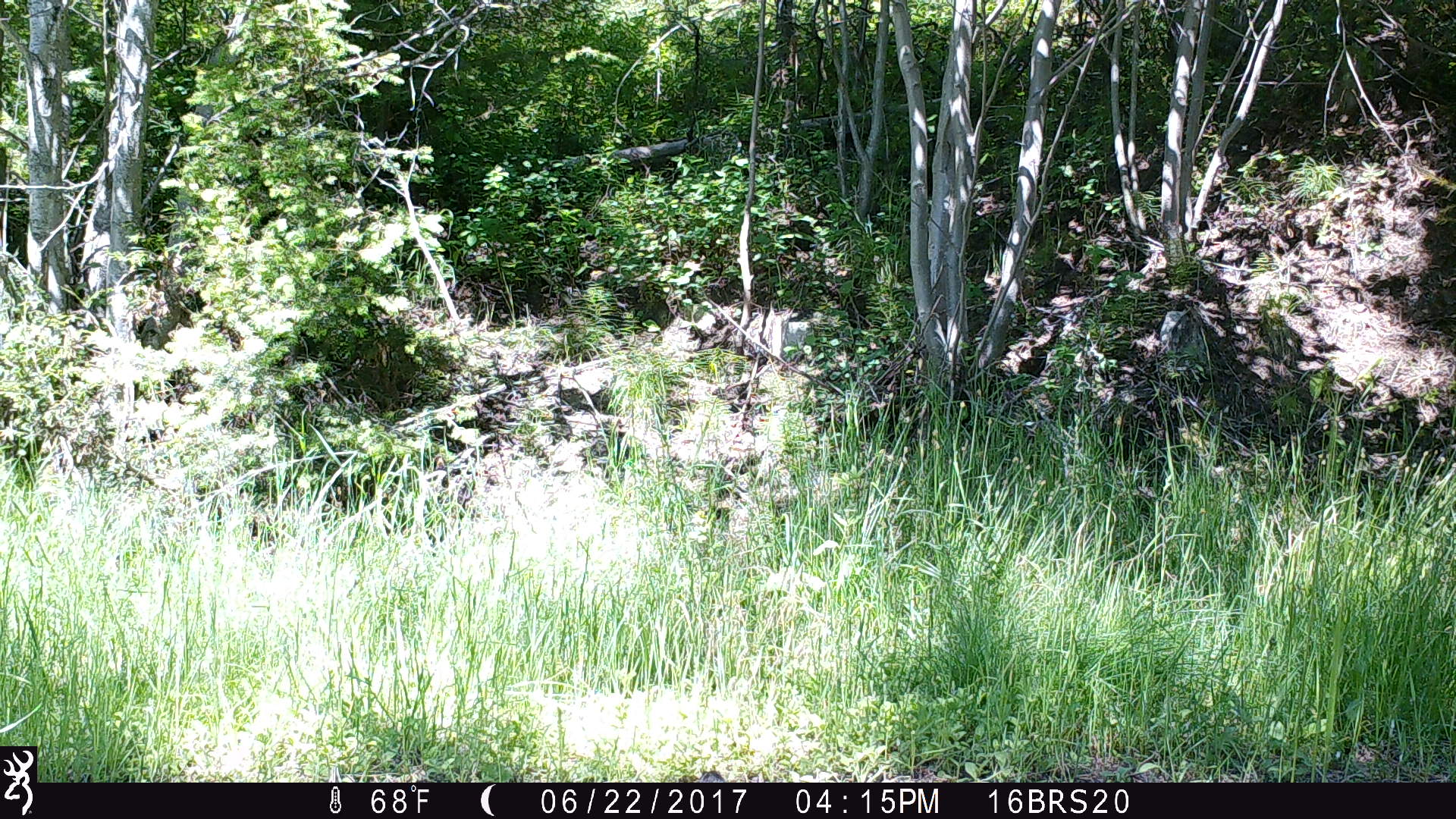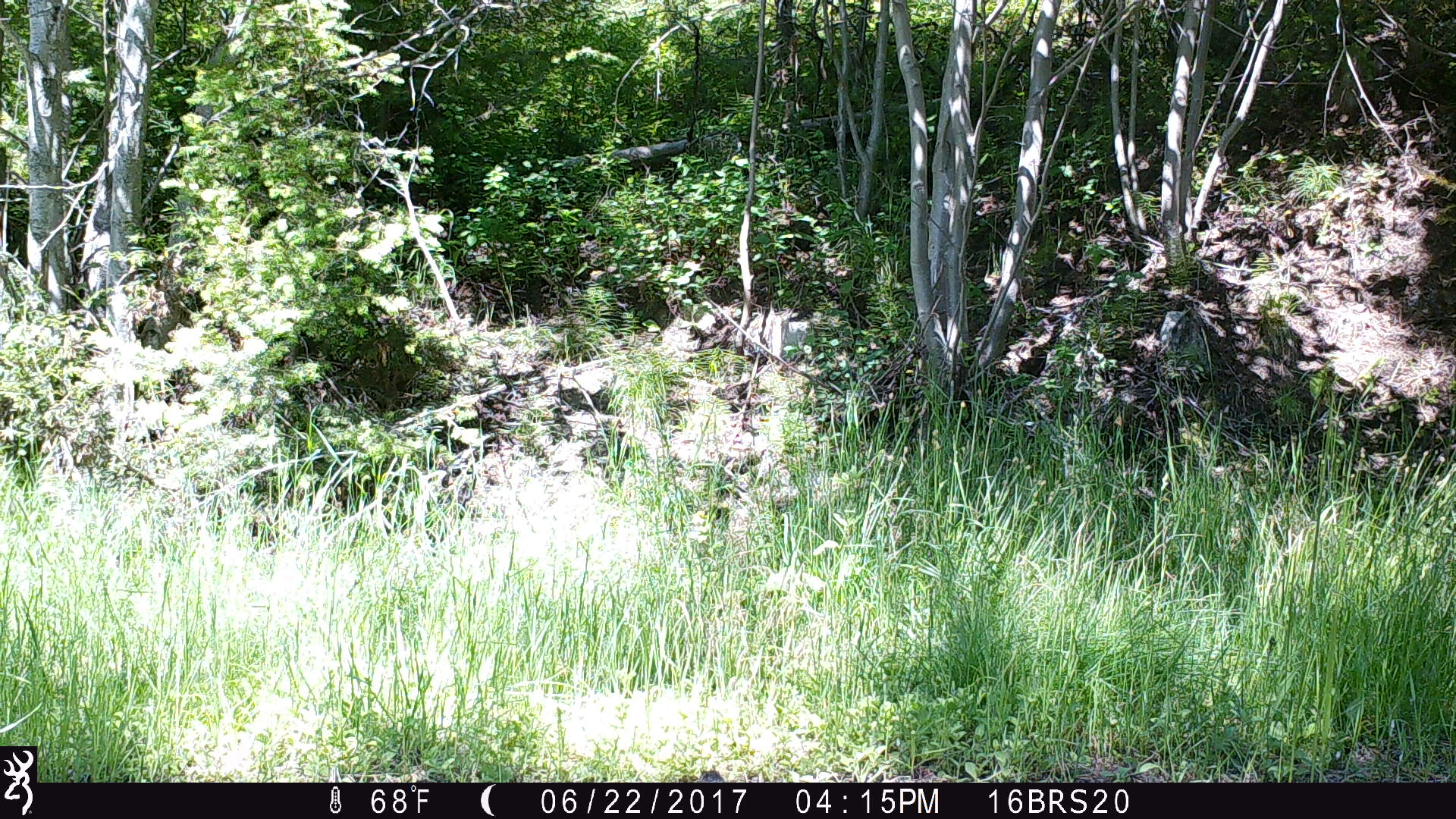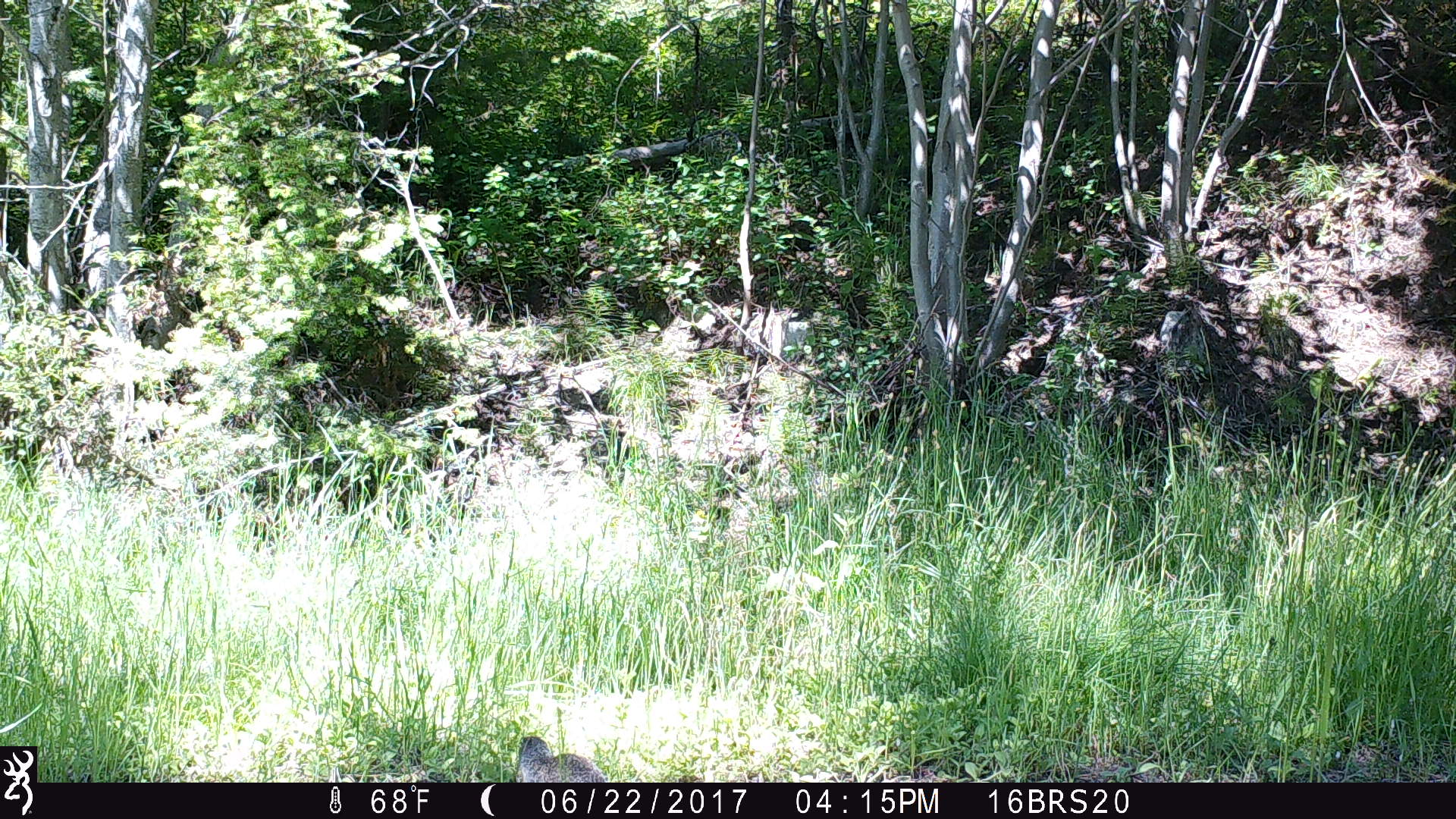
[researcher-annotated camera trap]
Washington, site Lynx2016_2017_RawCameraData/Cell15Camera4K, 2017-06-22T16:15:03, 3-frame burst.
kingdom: Animalia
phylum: Chordata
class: Mammalia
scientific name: Mammalia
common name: small mammal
Small mammal (Mammalia). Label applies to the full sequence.